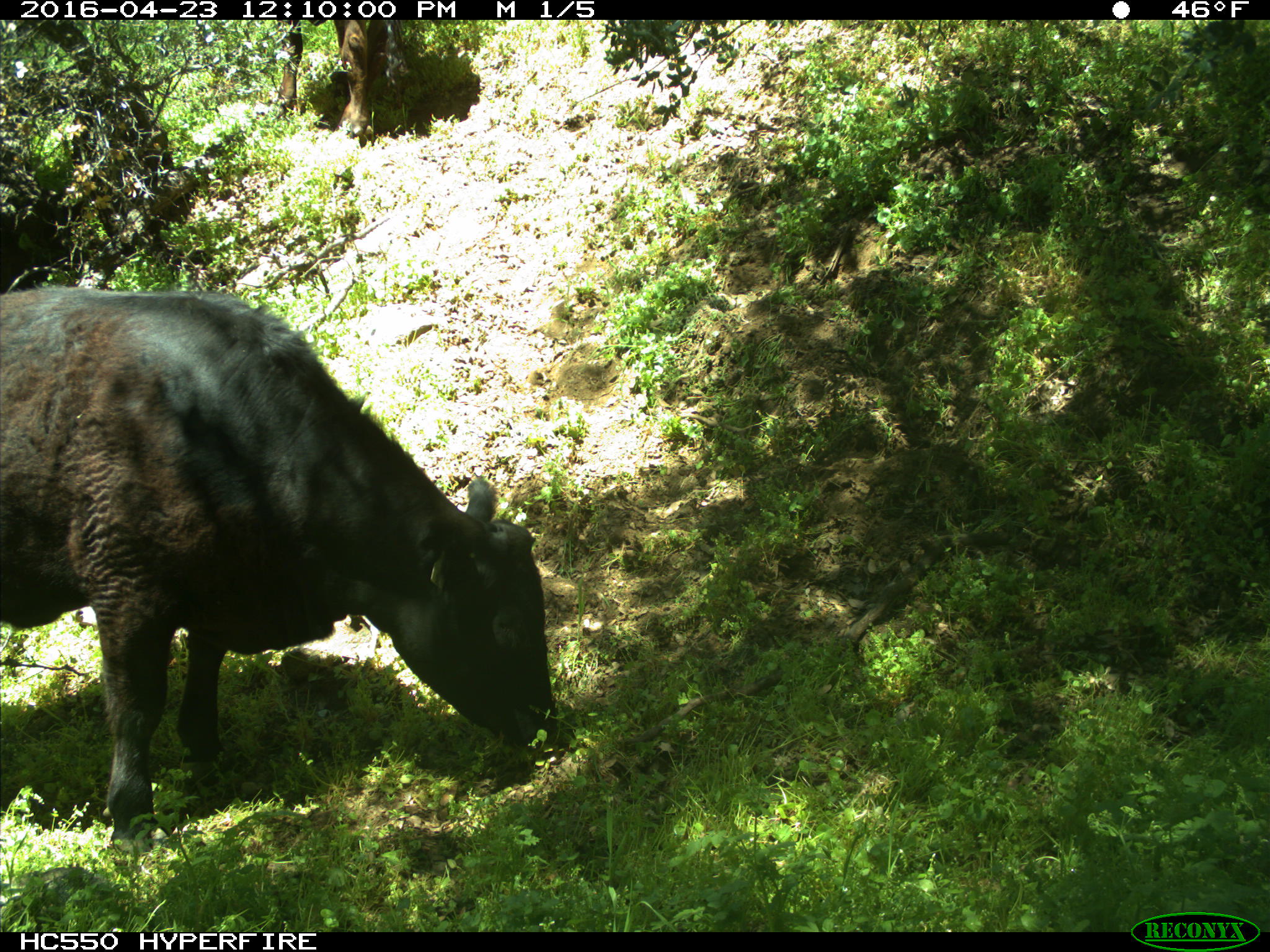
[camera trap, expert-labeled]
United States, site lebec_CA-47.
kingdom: Animalia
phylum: Chordata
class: Mammalia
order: Artiodactyla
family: Bovidae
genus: Bos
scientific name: Bos taurus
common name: domestic cow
Bos taurus (domestic cow).